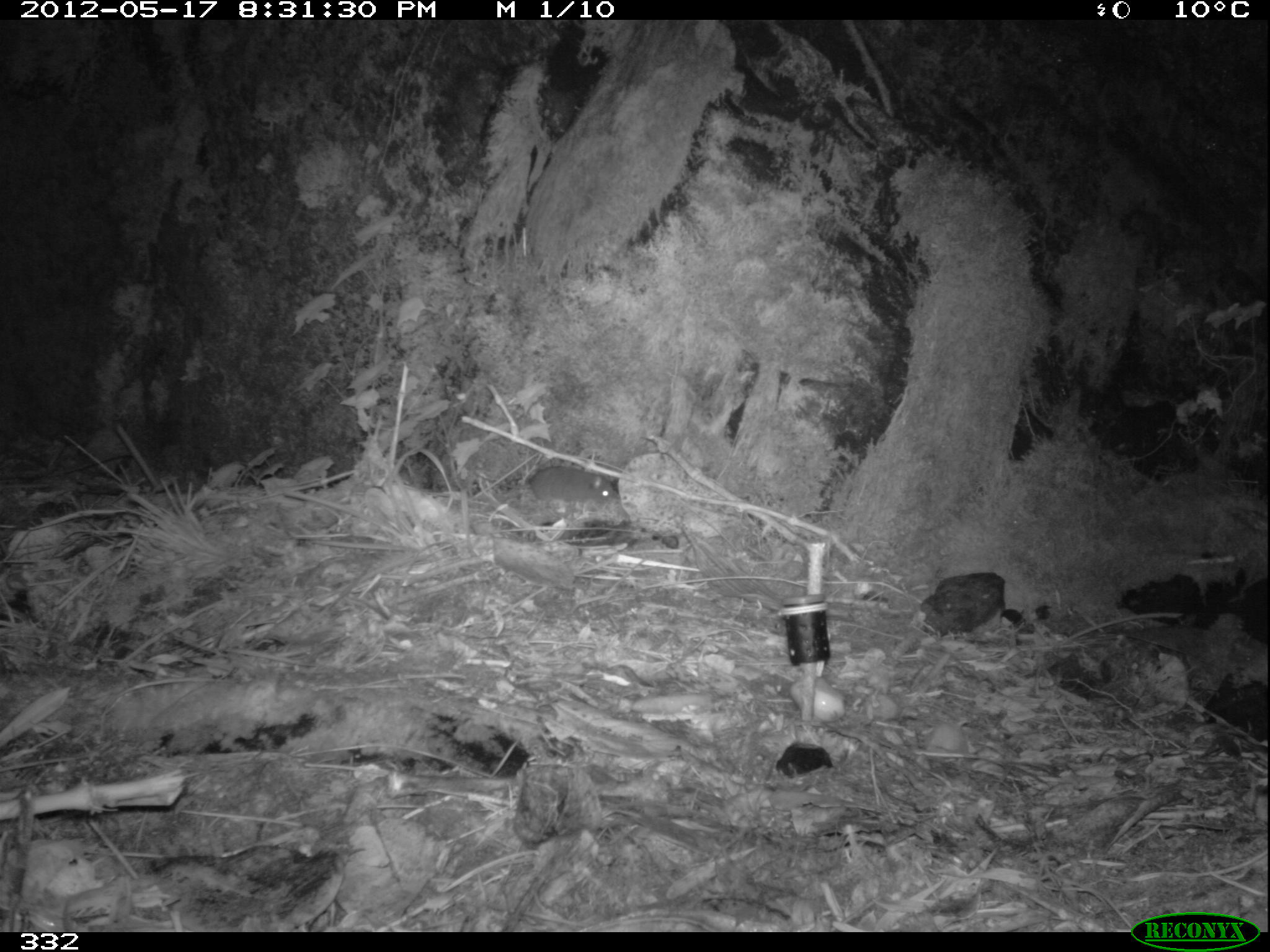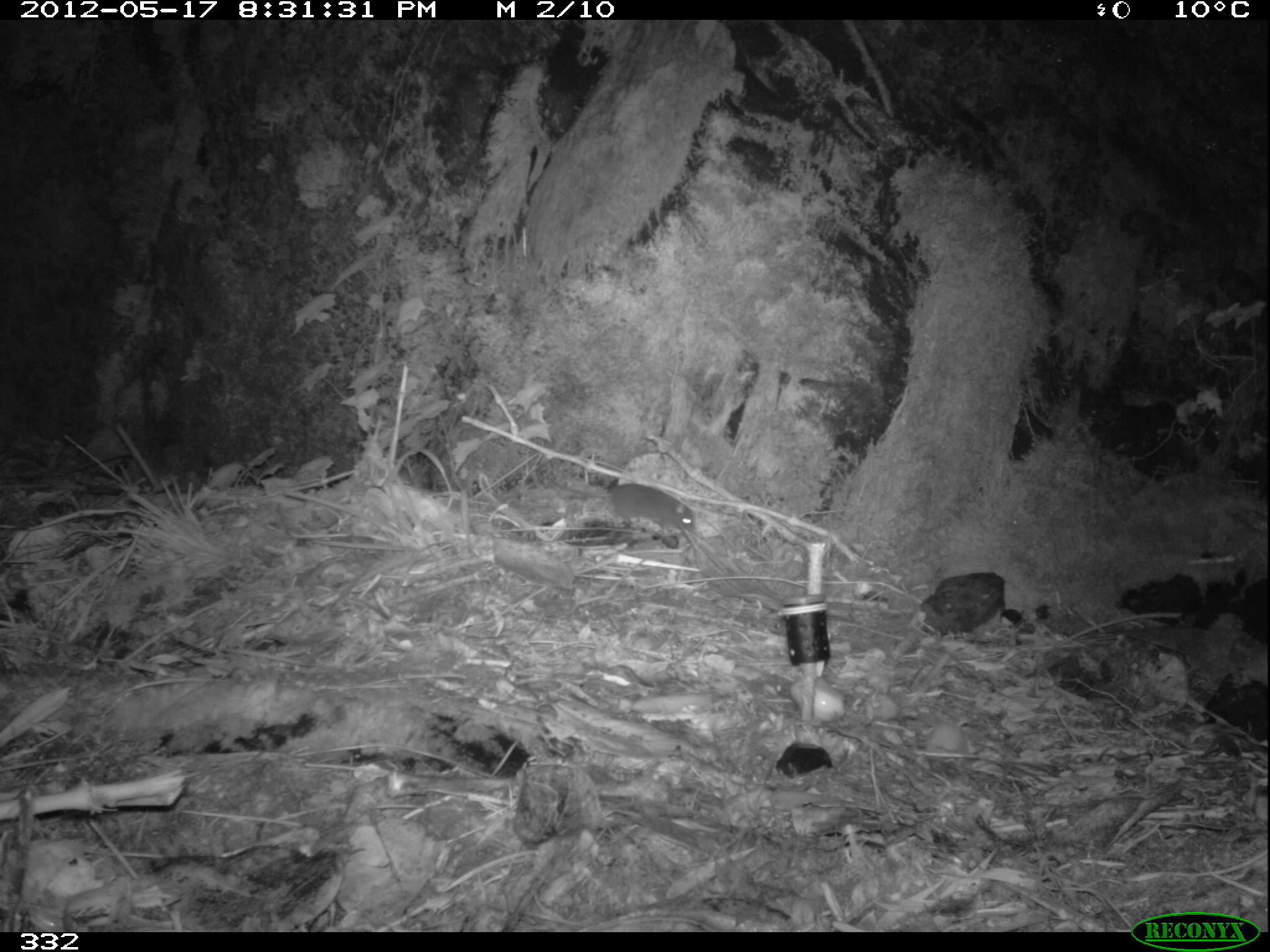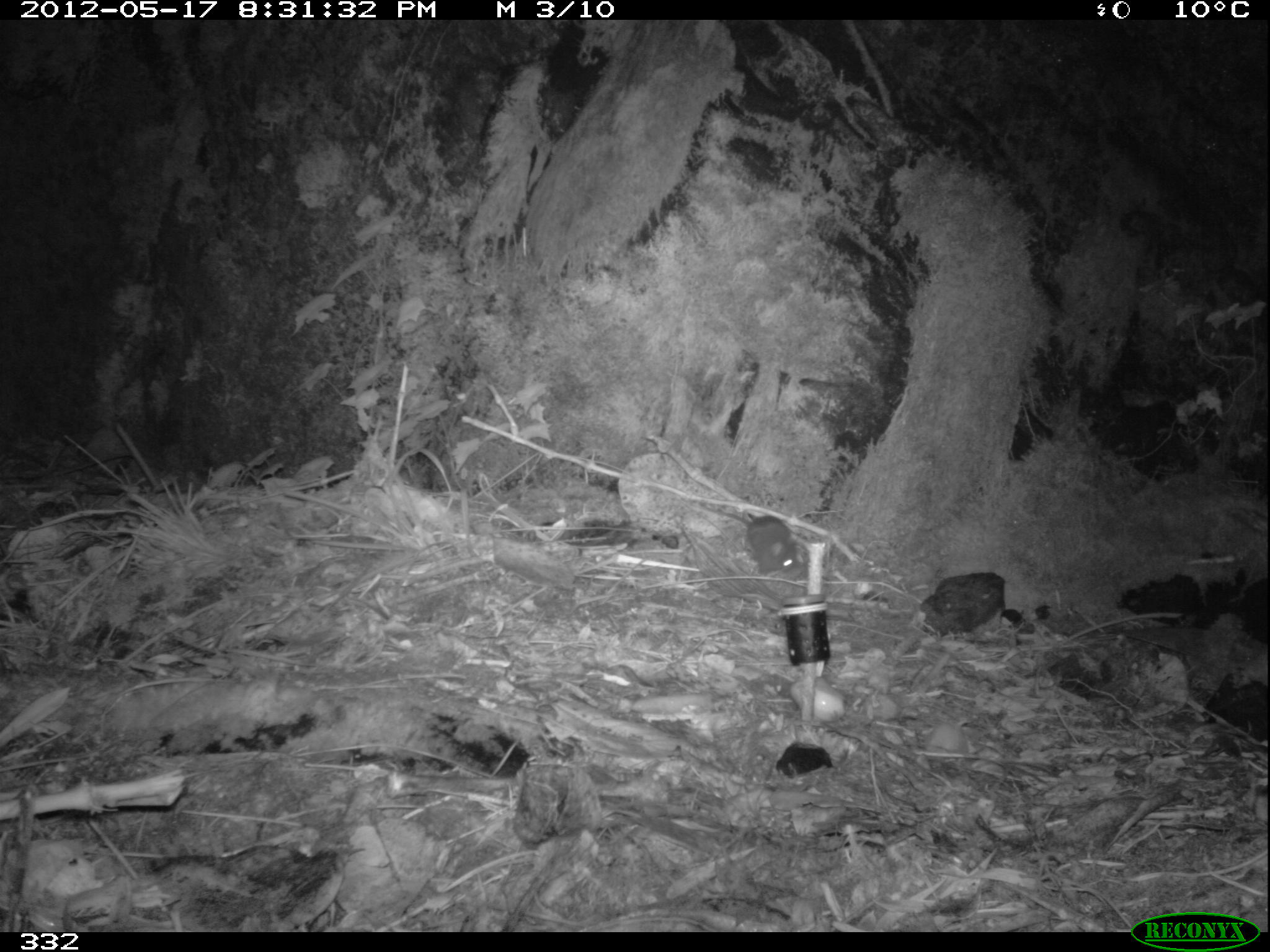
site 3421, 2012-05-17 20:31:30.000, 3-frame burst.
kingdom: Animalia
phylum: Chordata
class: Mammalia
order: Rodentia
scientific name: Rodentia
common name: rodents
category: unknown rodent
Unknown rodent (rodents) (Rodentia).